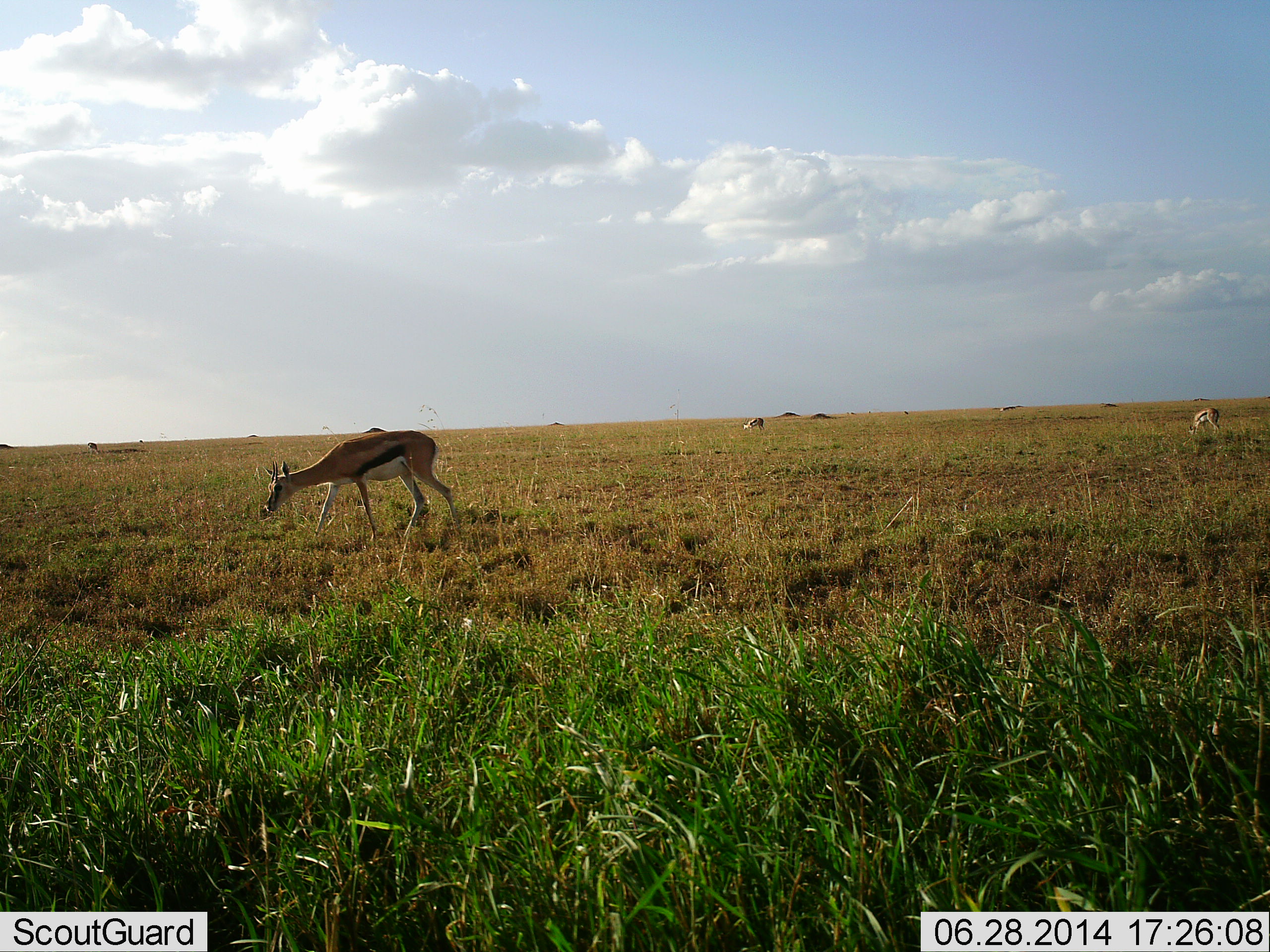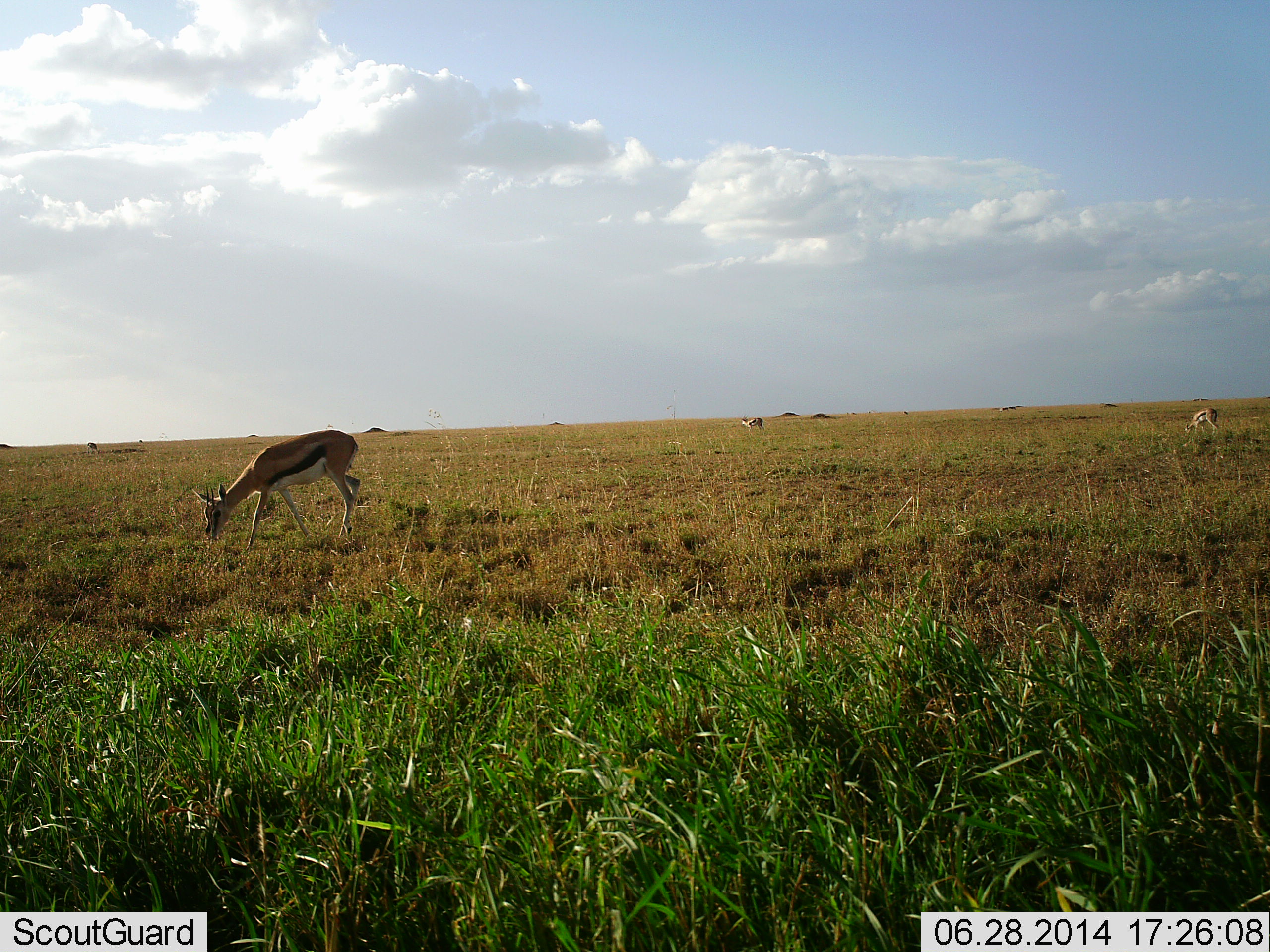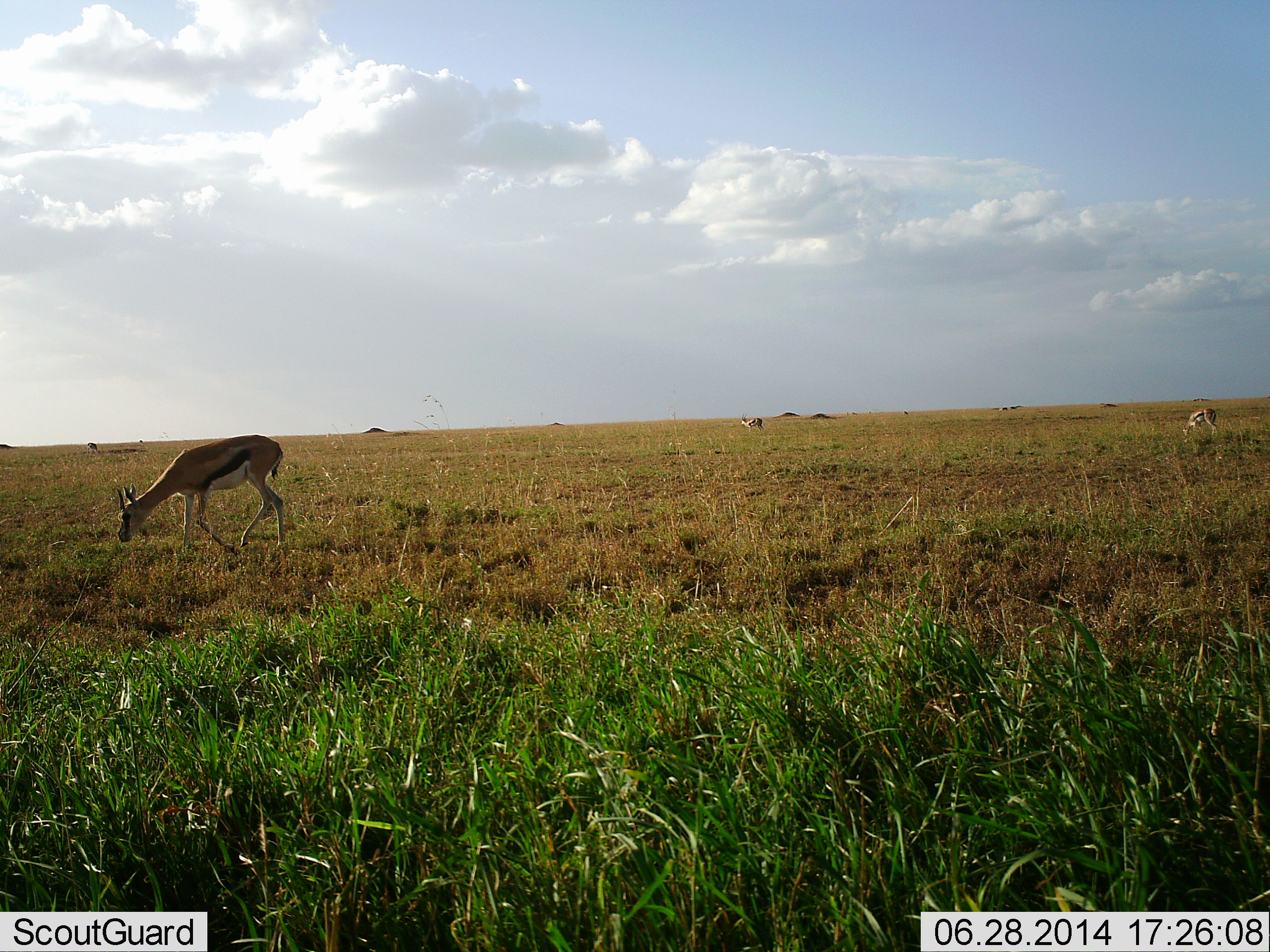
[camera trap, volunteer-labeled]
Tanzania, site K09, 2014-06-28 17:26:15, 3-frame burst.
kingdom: Animalia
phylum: Chordata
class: Mammalia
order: Artiodactyla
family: Bovidae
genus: Eudorcas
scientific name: Eudorcas thomsonii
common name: thomson's gazelle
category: gazellethomsons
Gazellethomsons (thomson's gazelle) (Eudorcas thomsonii), count 3. Behavior (volunteer vote fractions): standing 20%, resting 0%, moving 10%, interacting 0%. Young present (vote fraction): 0%. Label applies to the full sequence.